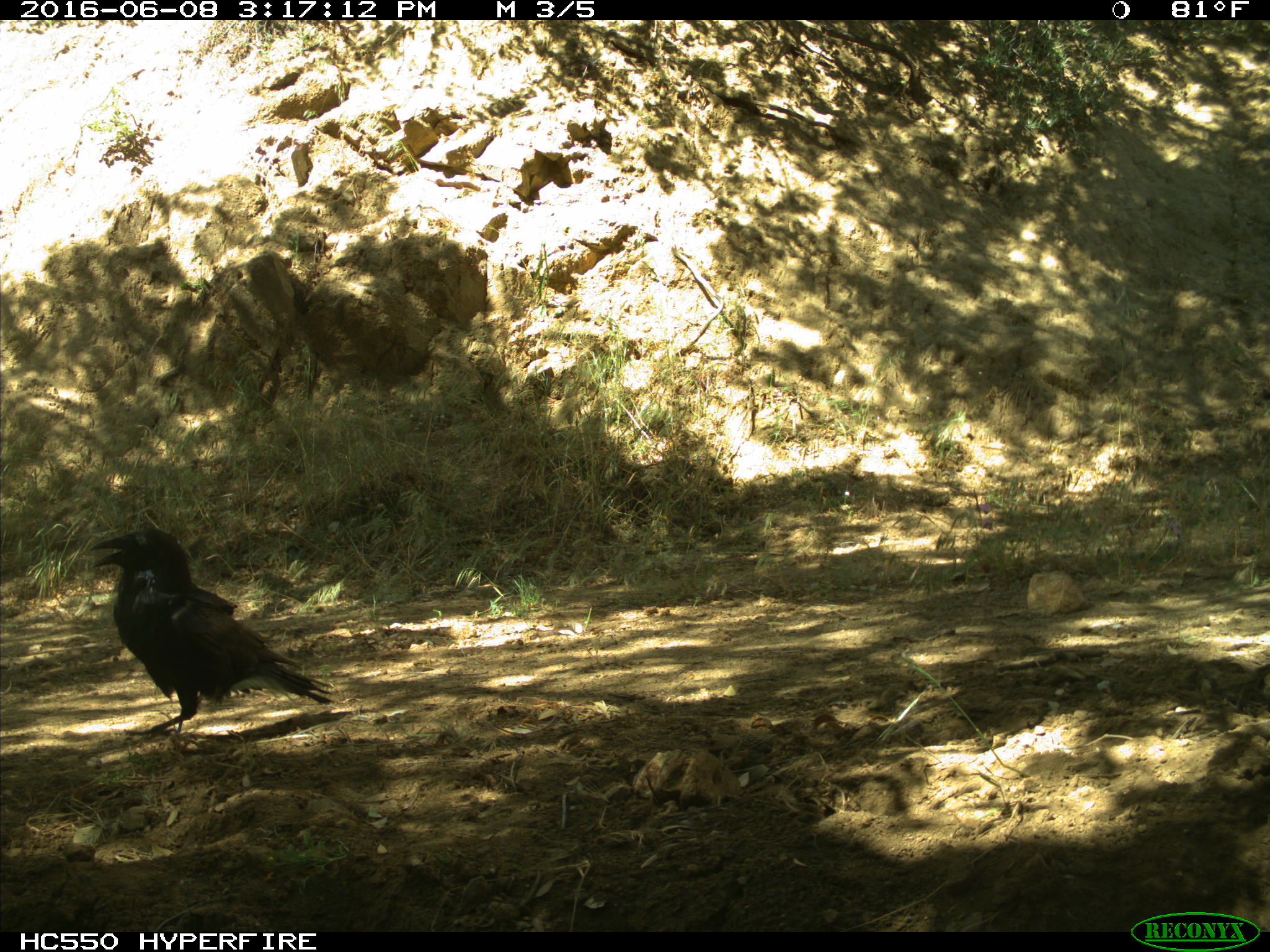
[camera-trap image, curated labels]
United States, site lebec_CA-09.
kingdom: Animalia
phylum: Chordata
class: Aves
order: Passeriformes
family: Corvidae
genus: Corvus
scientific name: Corvus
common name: crows and ravens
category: unidentified corvus